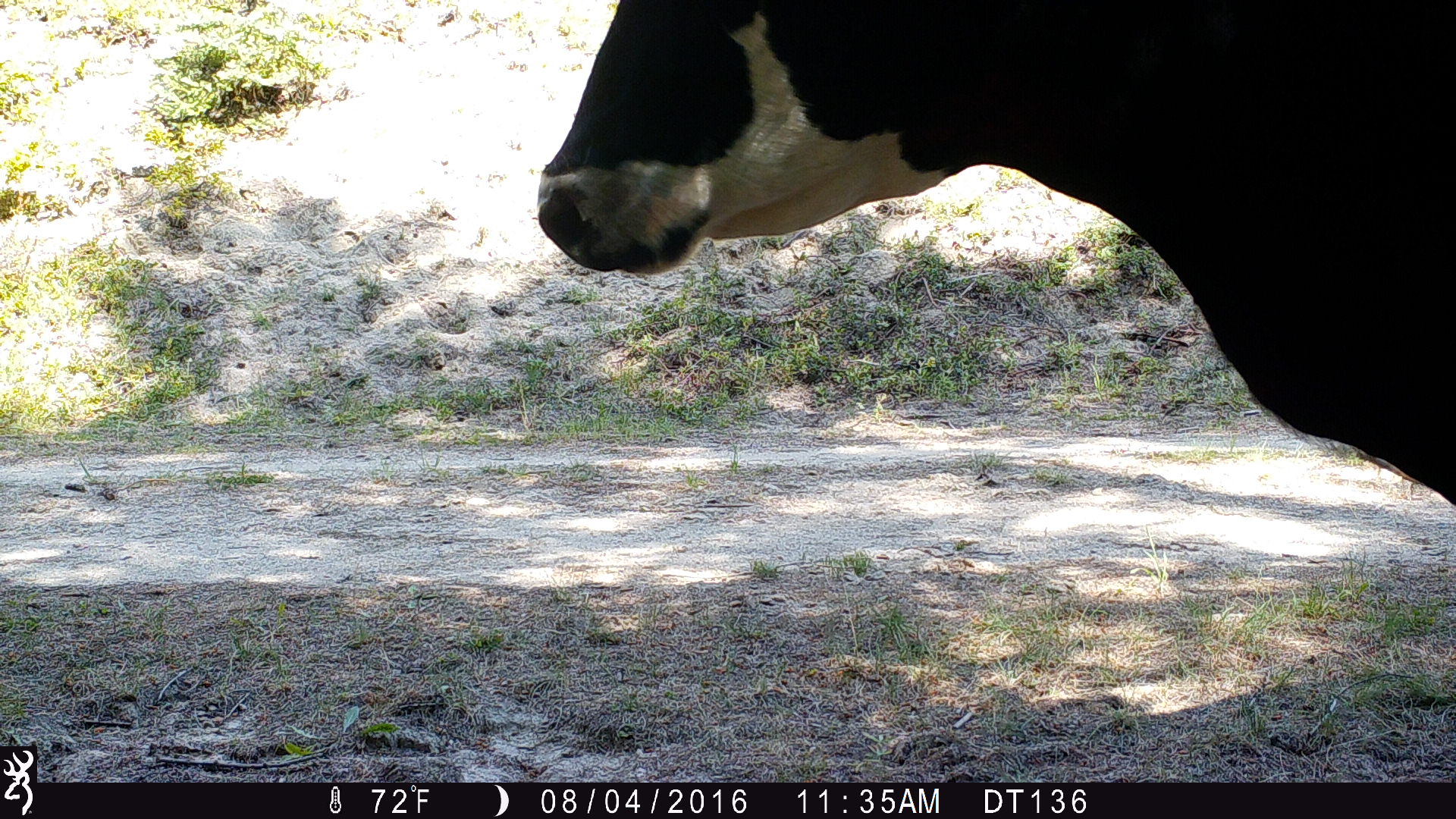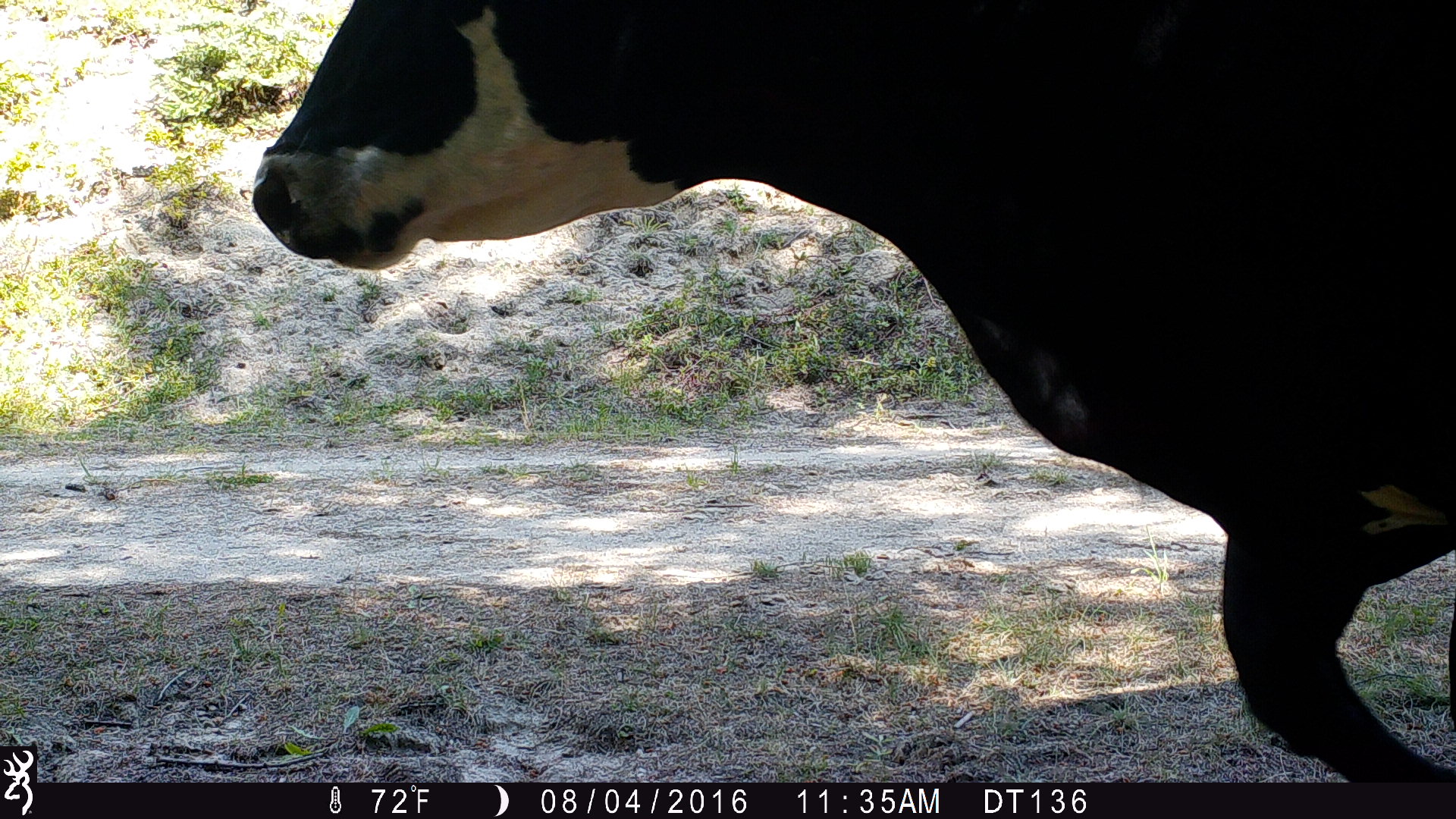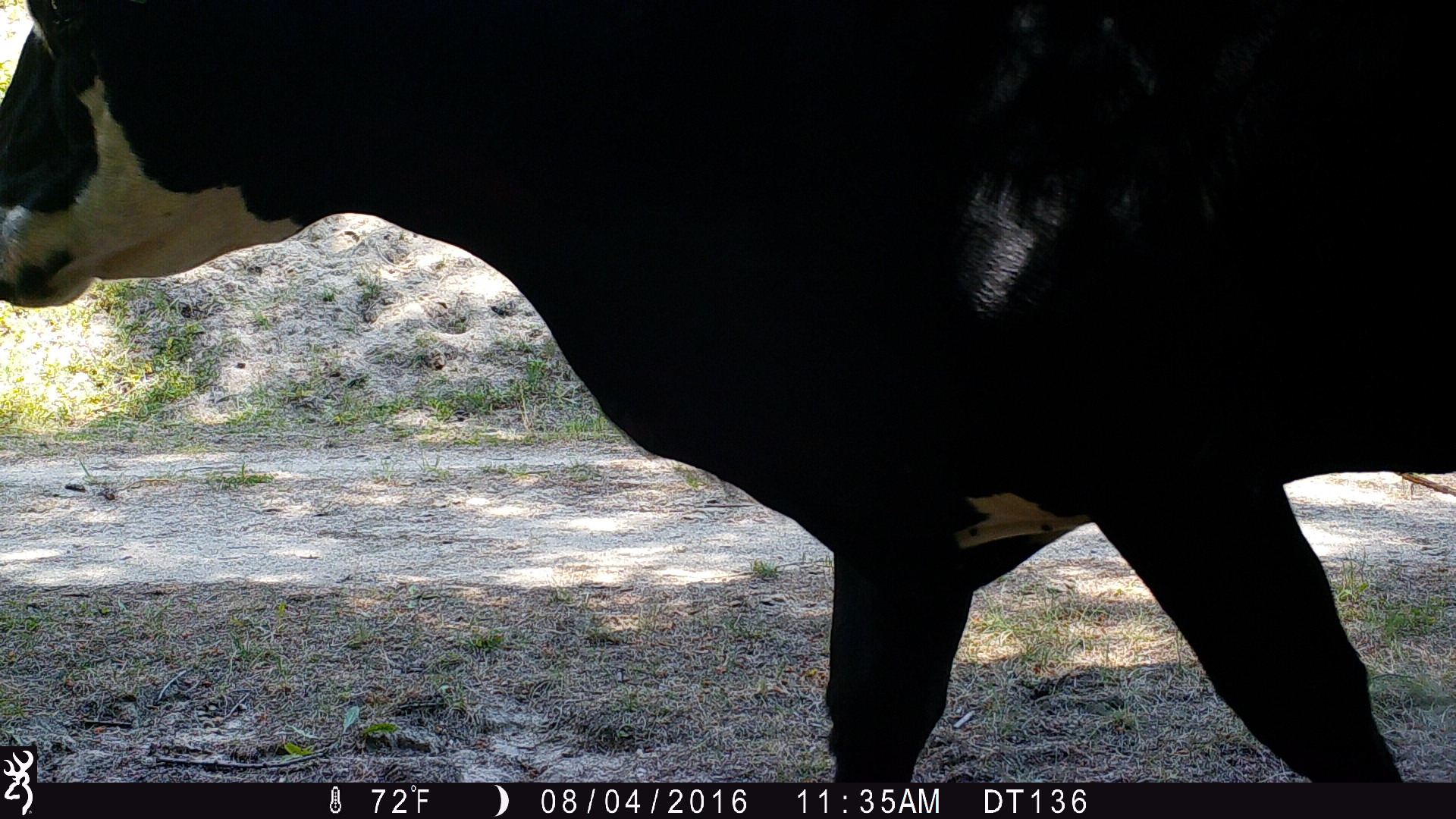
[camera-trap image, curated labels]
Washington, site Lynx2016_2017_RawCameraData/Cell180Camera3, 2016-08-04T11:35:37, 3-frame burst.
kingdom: Animalia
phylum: Chordata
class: Mammalia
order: Artiodactyla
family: Bovidae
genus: Bos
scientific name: Bos taurus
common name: domestic cattle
Domestic cattle (Bos taurus). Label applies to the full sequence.